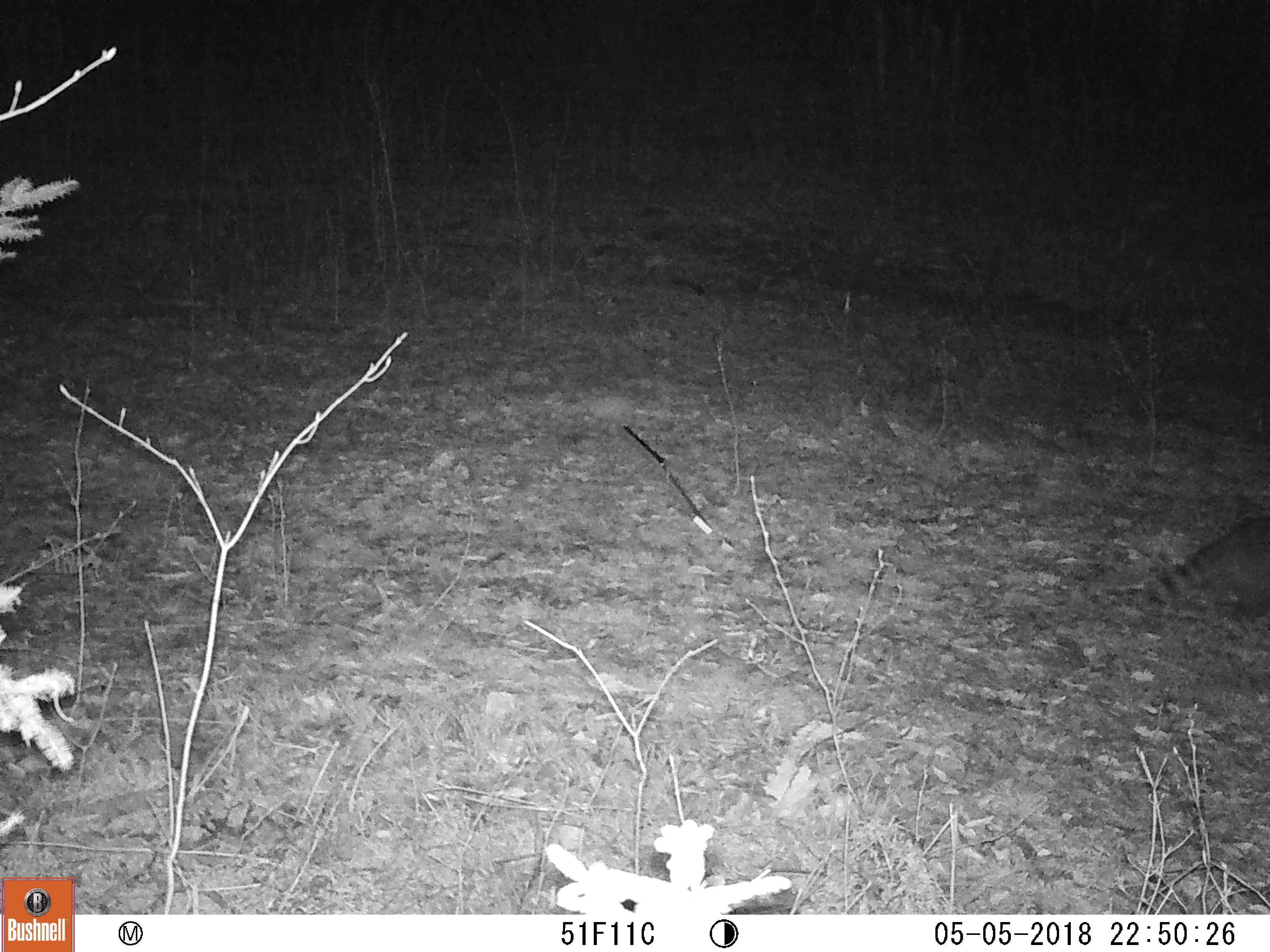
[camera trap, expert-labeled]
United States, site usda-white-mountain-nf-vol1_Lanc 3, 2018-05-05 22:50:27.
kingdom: Animalia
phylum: Chordata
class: Mammalia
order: Carnivora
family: Procyonidae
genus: Procyon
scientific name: Procyon lotor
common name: raccoon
Raccoon (Procyon lotor).